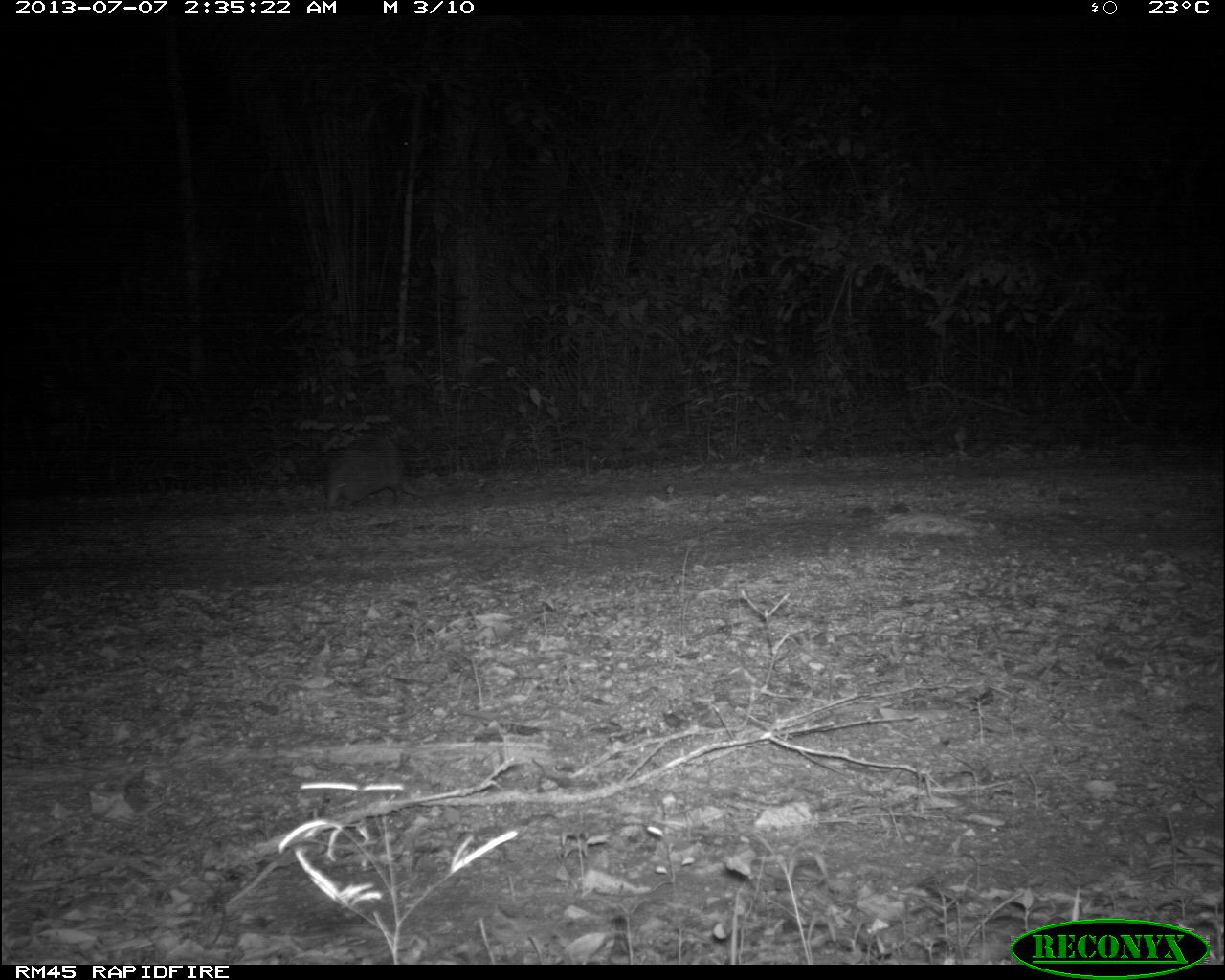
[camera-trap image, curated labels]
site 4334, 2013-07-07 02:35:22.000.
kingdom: Animalia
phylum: Chordata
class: Mammalia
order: Cingulata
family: Dasypodidae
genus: Dasypus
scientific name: Dasypus novemcinctus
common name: nine-banded armadillo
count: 1